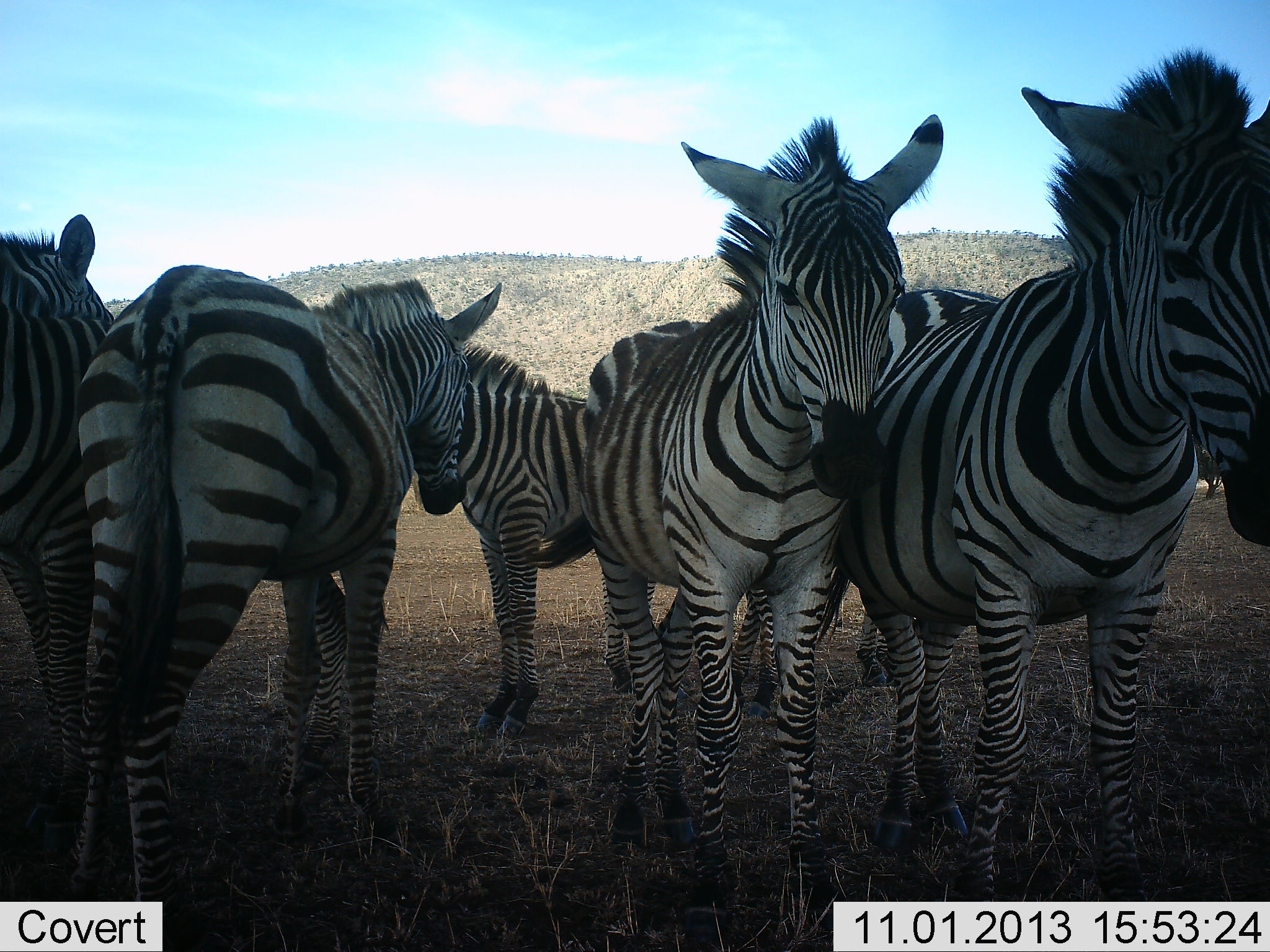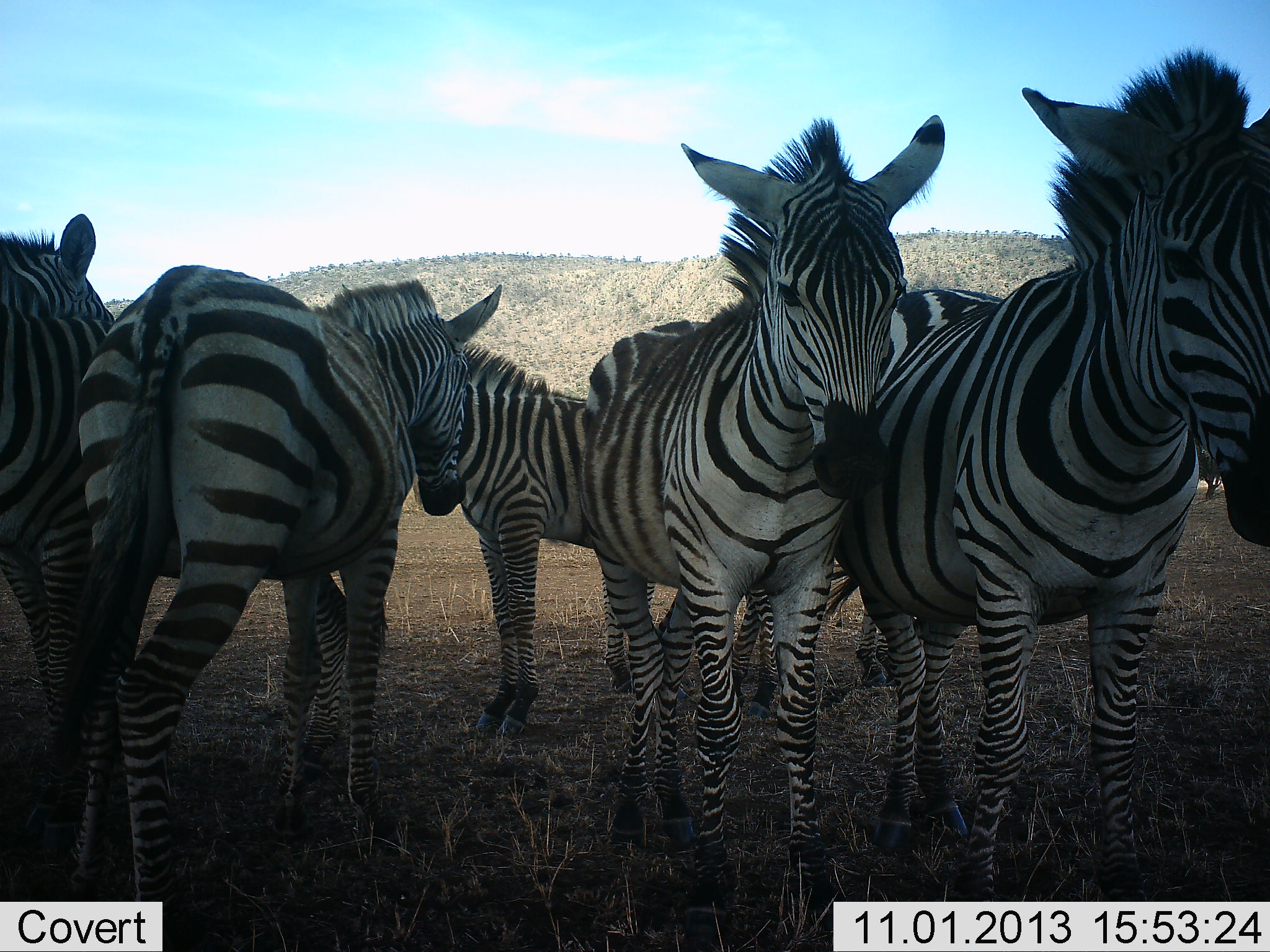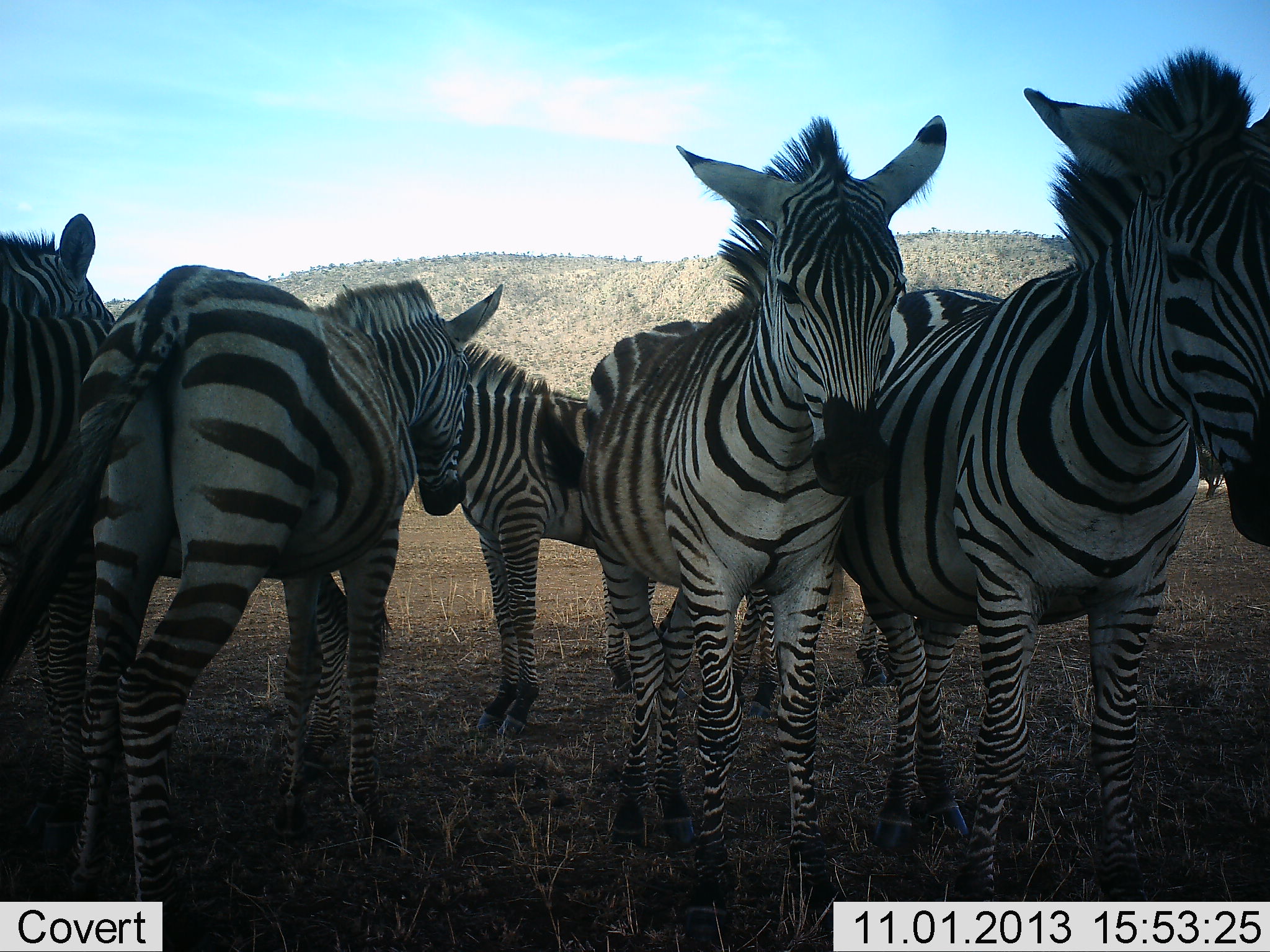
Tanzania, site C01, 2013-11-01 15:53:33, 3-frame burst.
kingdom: Animalia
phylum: Chordata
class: Mammalia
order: Perissodactyla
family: Equidae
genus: Equus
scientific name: Equus quagga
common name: plains zebra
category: zebra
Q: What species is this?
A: Zebra (plains zebra) (Equus quagga).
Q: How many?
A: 5.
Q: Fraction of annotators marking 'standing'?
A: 82%.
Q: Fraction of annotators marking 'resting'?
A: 27%.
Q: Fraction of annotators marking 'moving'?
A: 0%.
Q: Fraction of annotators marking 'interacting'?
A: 9%.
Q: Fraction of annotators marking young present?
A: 45%.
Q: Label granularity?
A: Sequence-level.